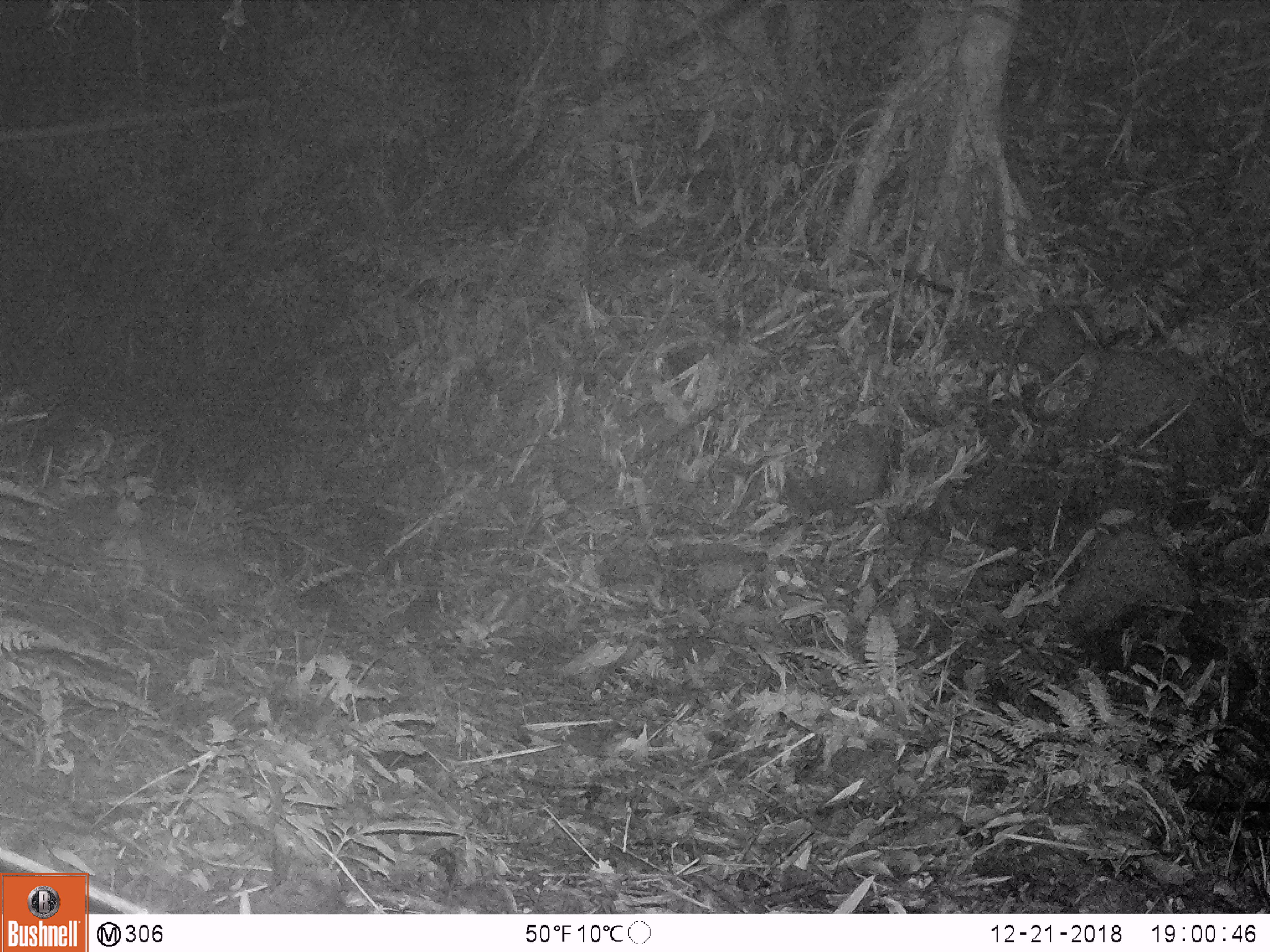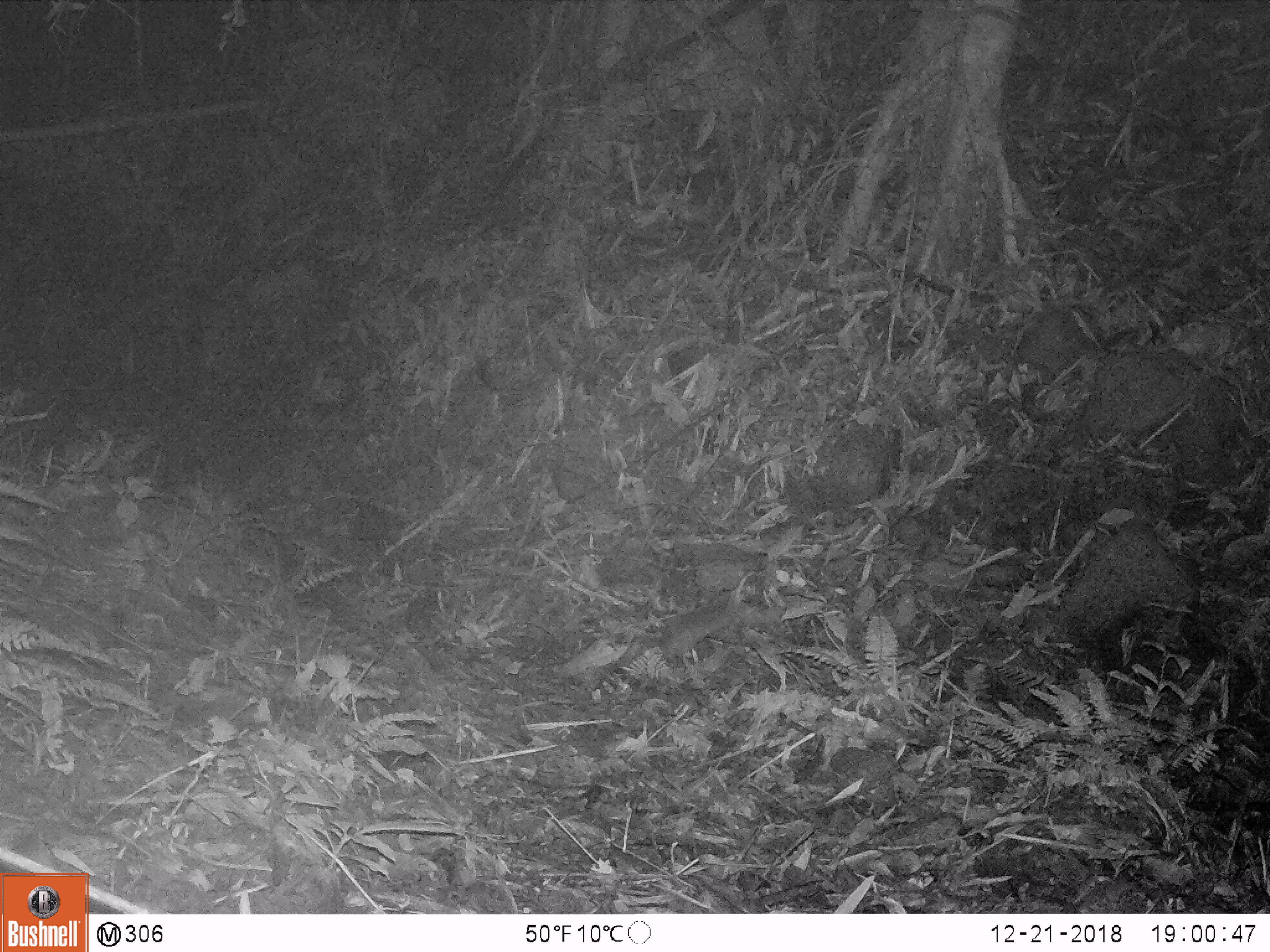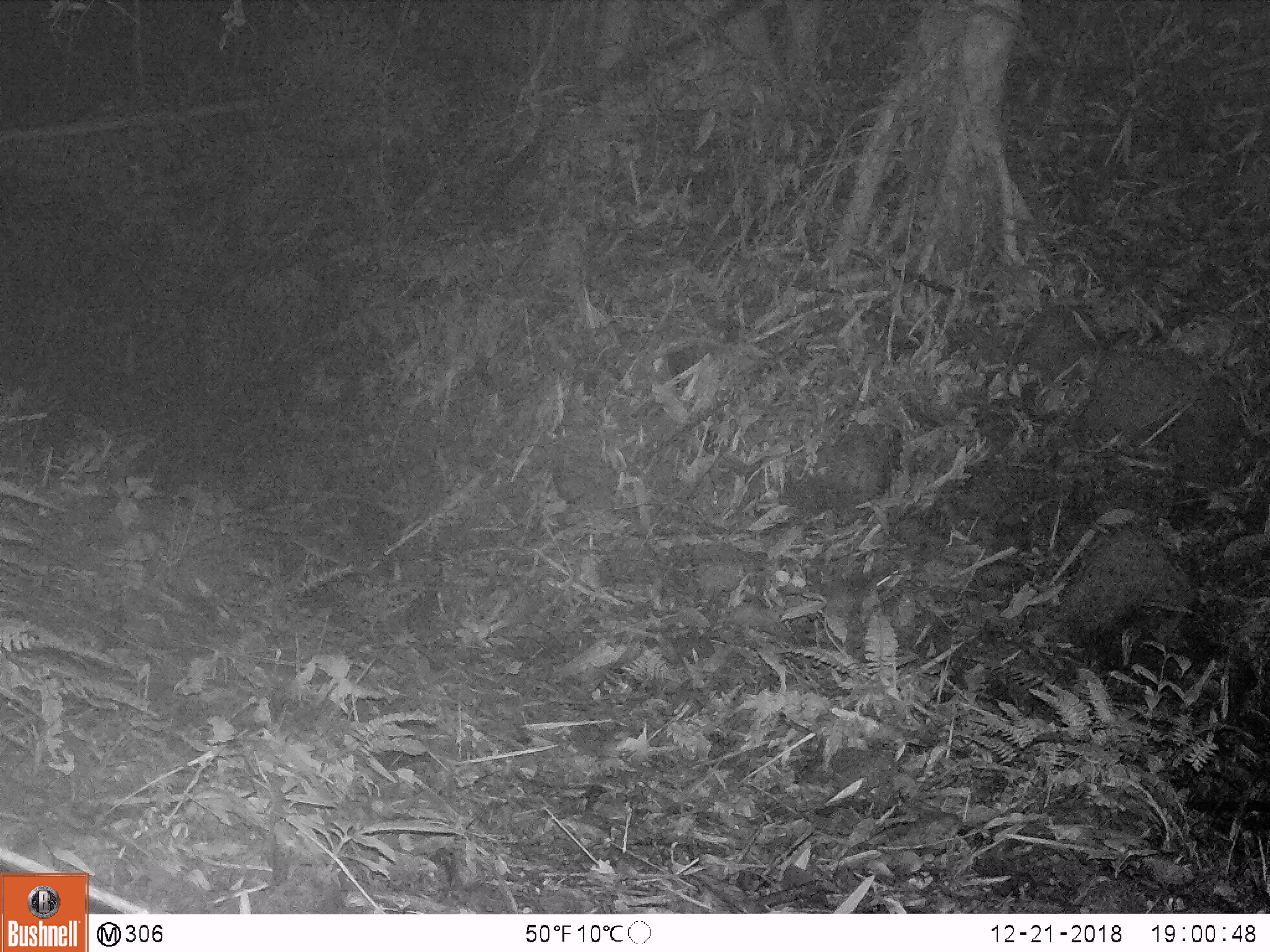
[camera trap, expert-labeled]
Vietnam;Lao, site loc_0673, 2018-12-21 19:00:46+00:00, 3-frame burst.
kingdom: Animalia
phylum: Chordata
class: Mammalia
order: Carnivora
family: Mustelidae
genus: Melogale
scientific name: Melogale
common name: ferret badger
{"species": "ferret badger (Melogale)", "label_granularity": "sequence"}